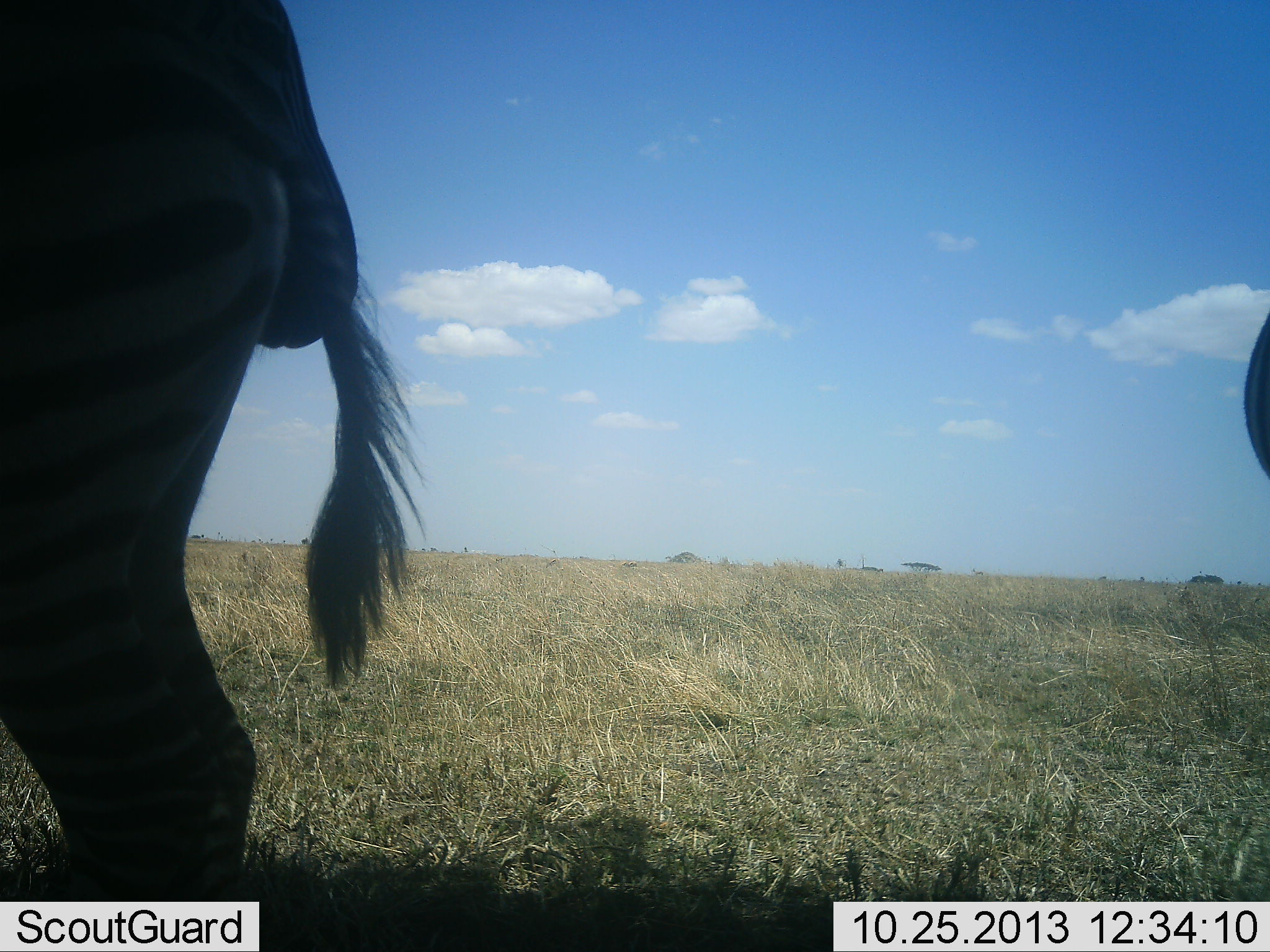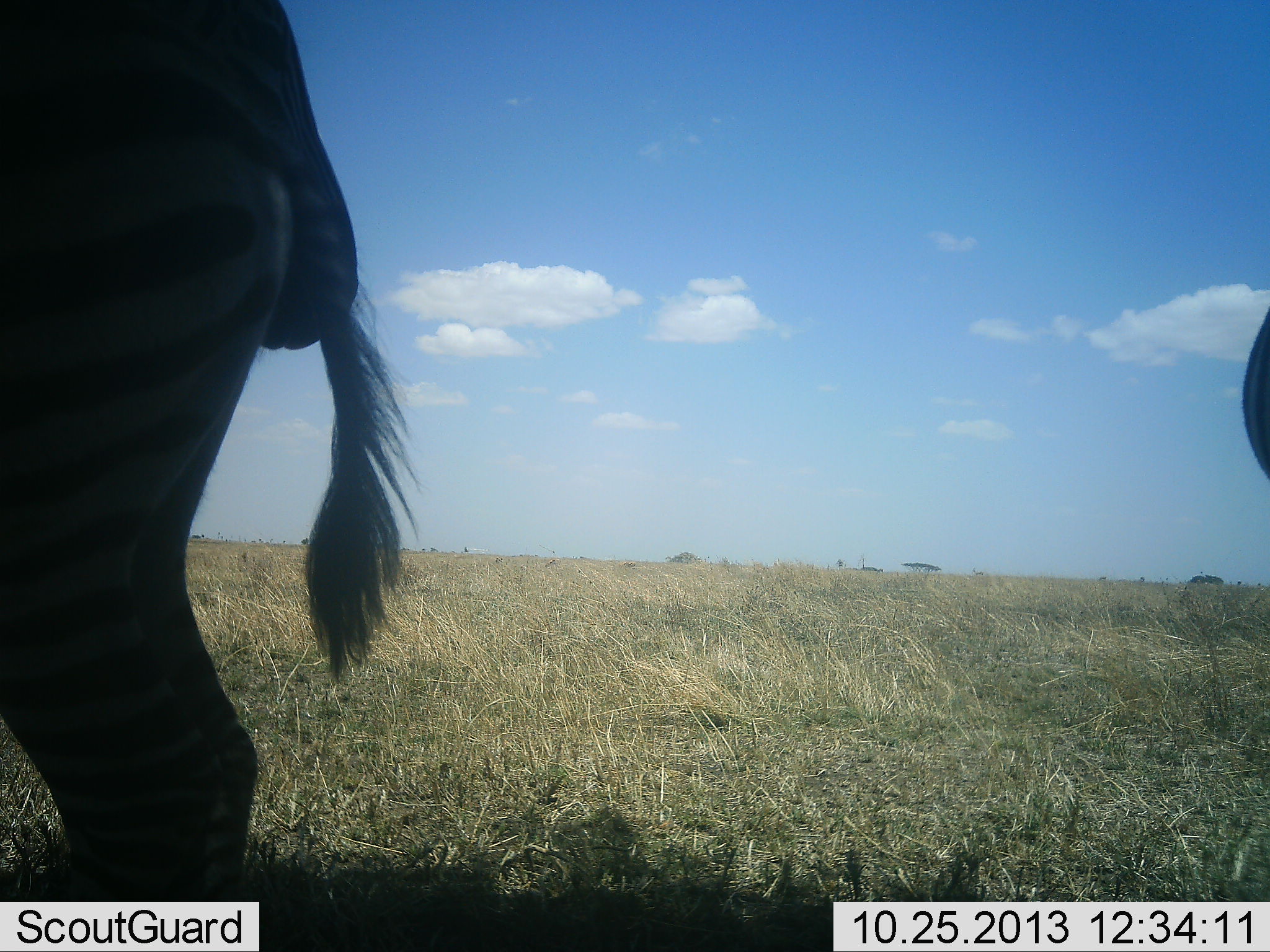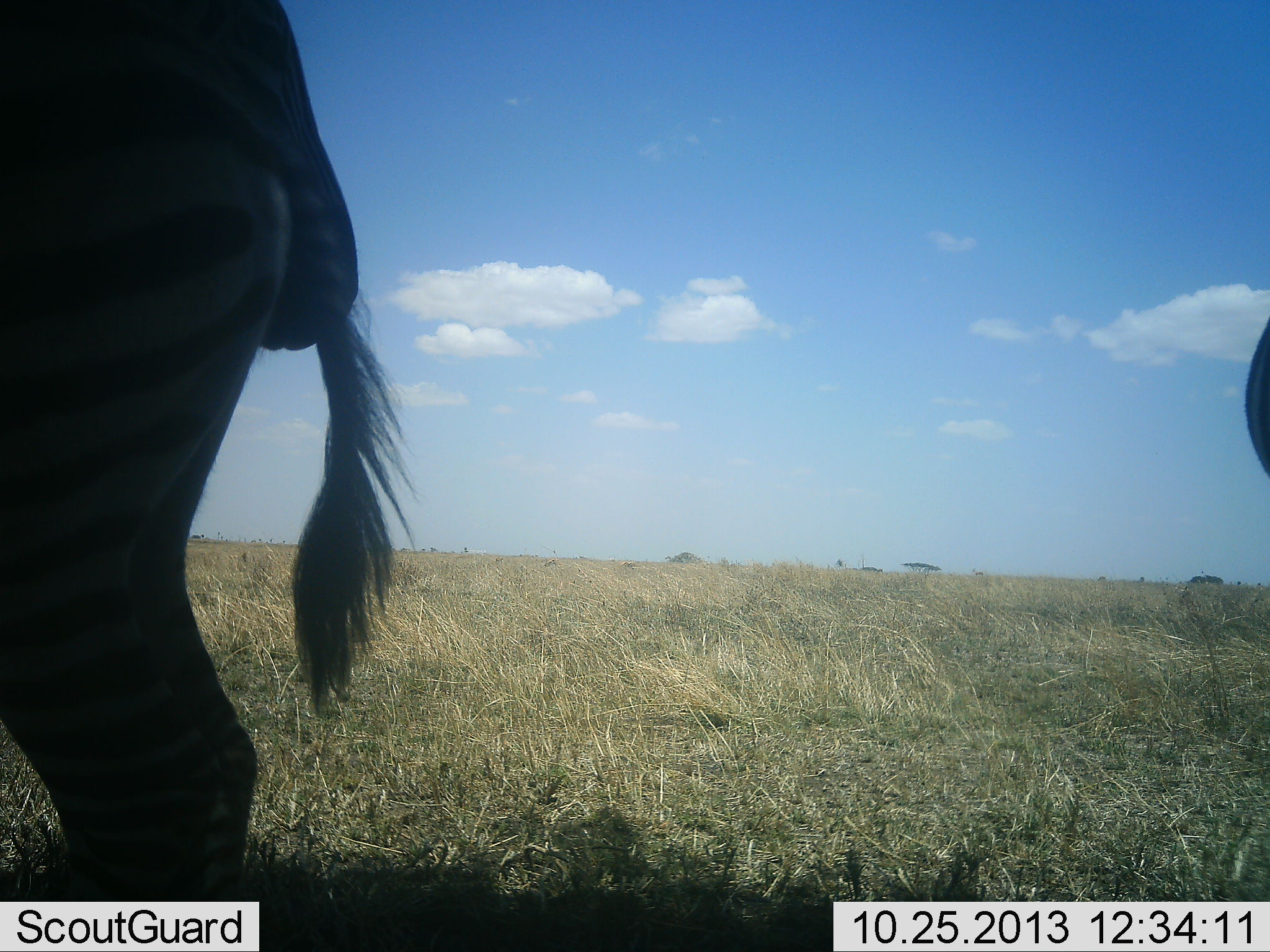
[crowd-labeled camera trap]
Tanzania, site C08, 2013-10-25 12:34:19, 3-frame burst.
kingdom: Animalia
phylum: Chordata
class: Mammalia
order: Perissodactyla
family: Equidae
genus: Equus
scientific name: Equus quagga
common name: plains zebra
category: zebra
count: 2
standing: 90%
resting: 0%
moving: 10%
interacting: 0%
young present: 0%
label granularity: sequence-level